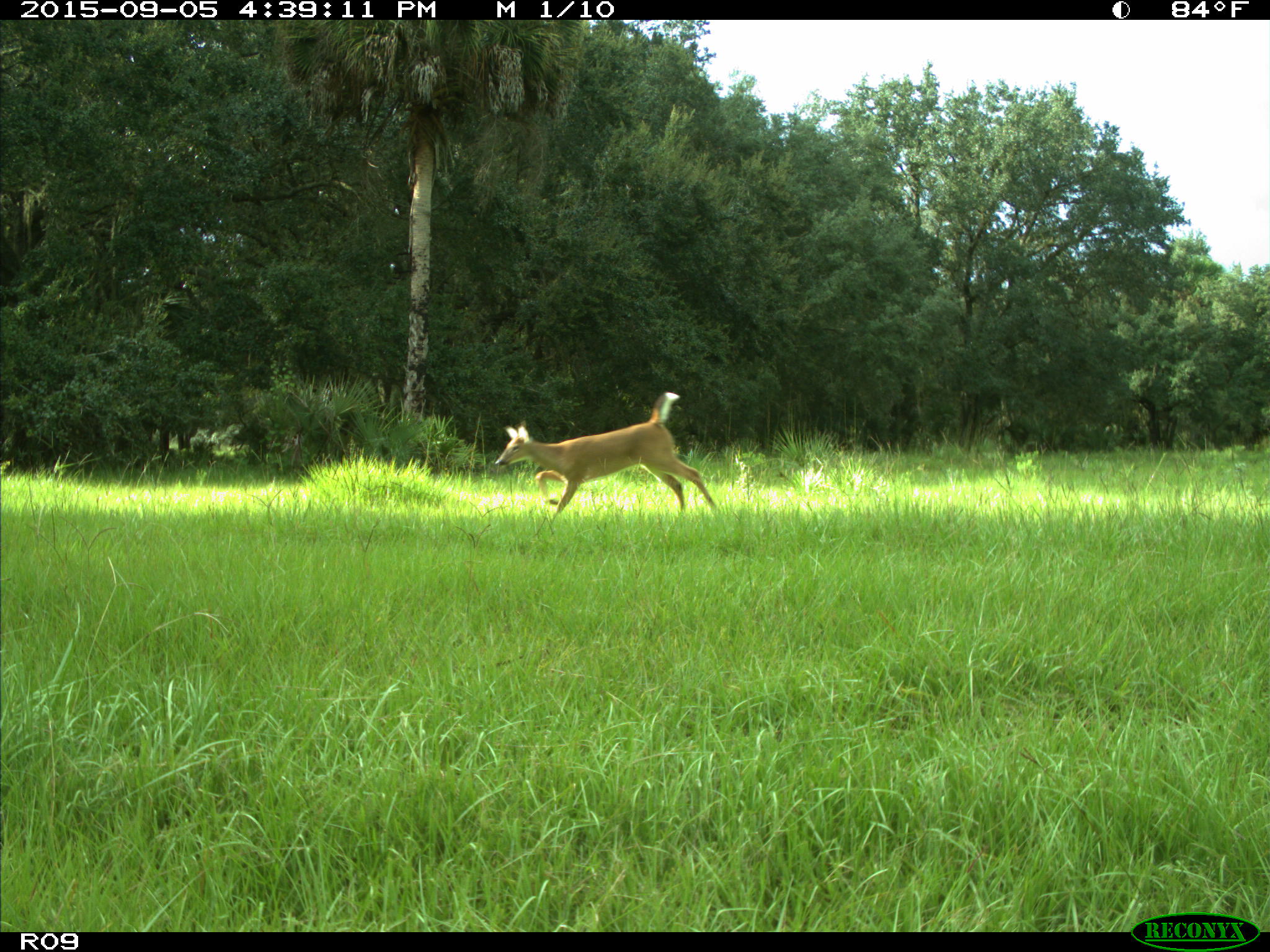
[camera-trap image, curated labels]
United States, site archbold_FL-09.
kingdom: Animalia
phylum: Chordata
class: Mammalia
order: Artiodactyla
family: Cervidae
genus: Odocoileus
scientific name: Odocoileus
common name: deer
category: unidentified deer